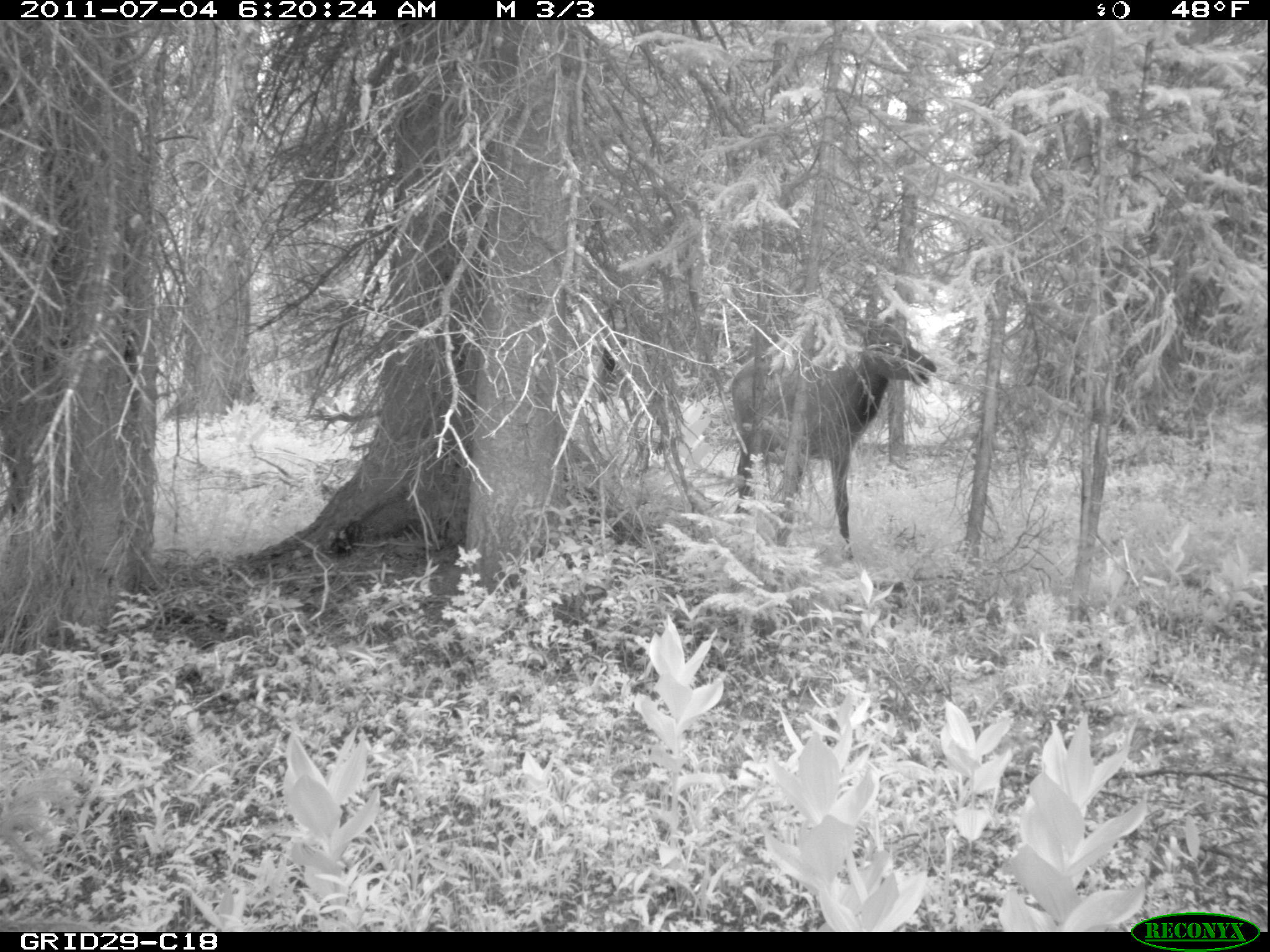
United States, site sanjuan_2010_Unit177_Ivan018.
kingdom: Animalia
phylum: Chordata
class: Mammalia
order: Artiodactyla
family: Cervidae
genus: Cervus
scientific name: Cervus elaphus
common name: red deer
Cervus elaphus (red deer).